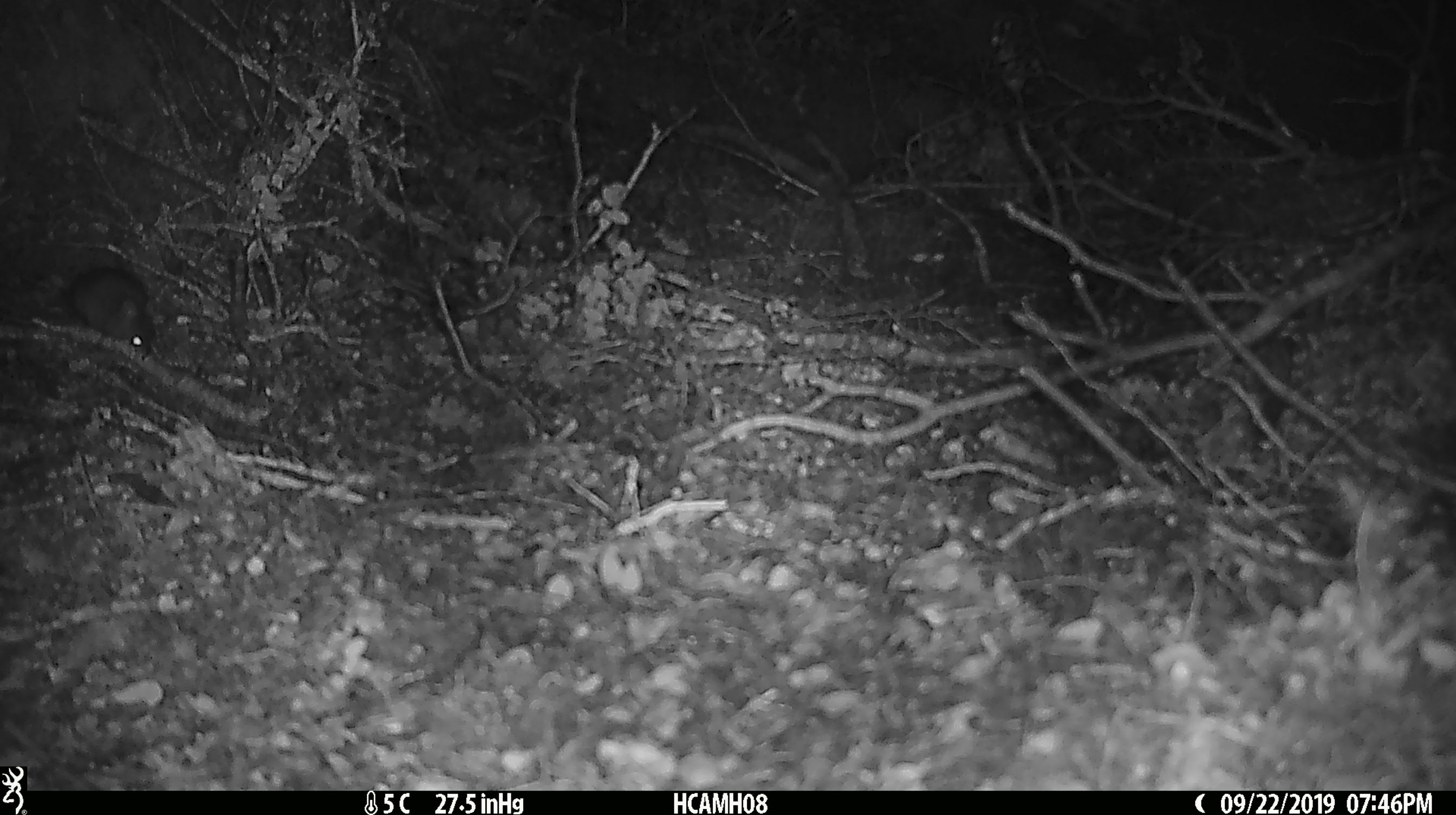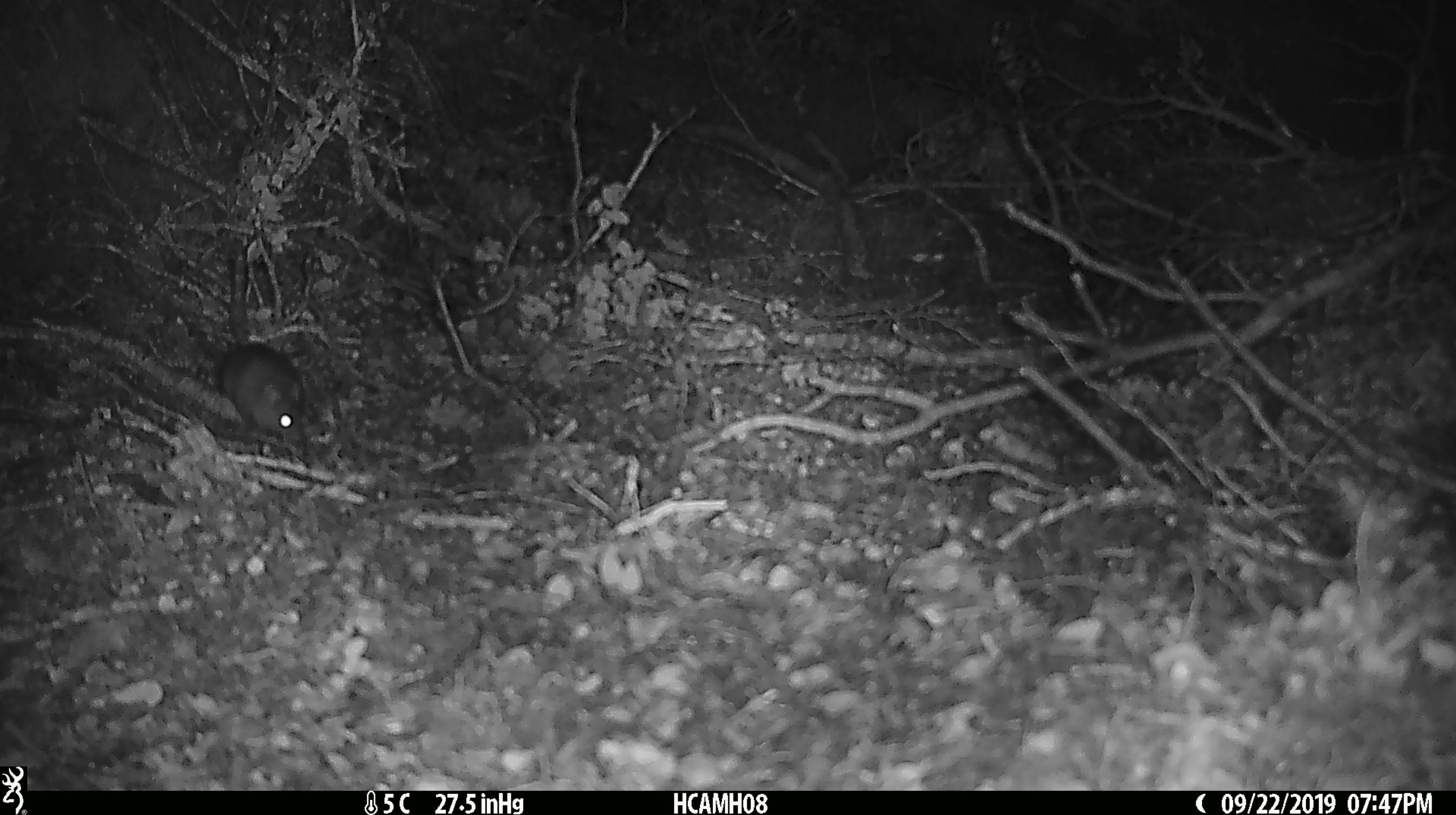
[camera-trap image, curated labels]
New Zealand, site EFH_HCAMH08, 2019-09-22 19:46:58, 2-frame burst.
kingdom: Animalia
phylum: Chordata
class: Mammalia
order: Rodentia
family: Muridae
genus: Mus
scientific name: Mus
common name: mouse